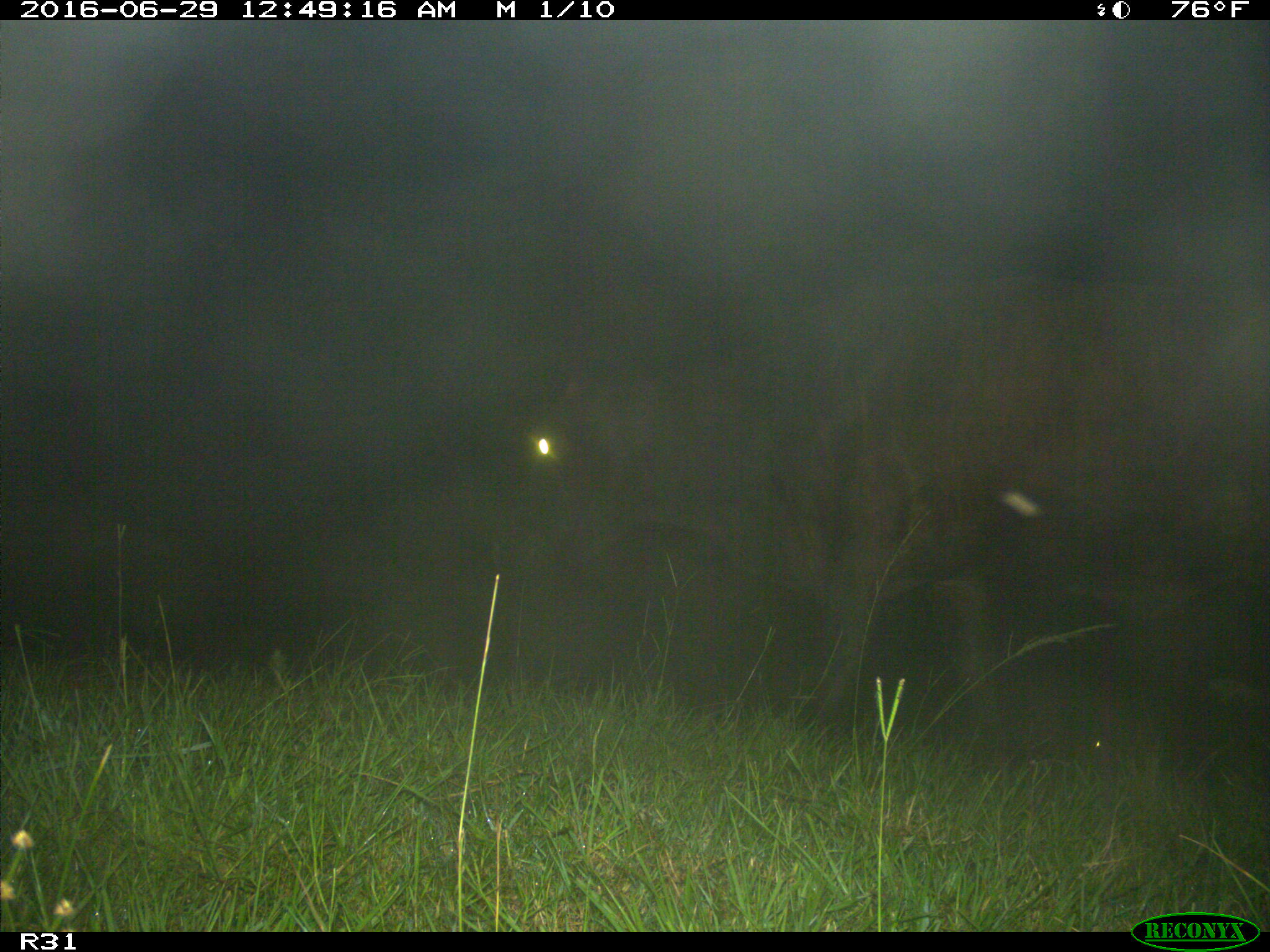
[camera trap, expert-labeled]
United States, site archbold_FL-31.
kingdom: Animalia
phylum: Chordata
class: Mammalia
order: Artiodactyla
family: Bovidae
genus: Bos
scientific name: Bos taurus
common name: domestic cow